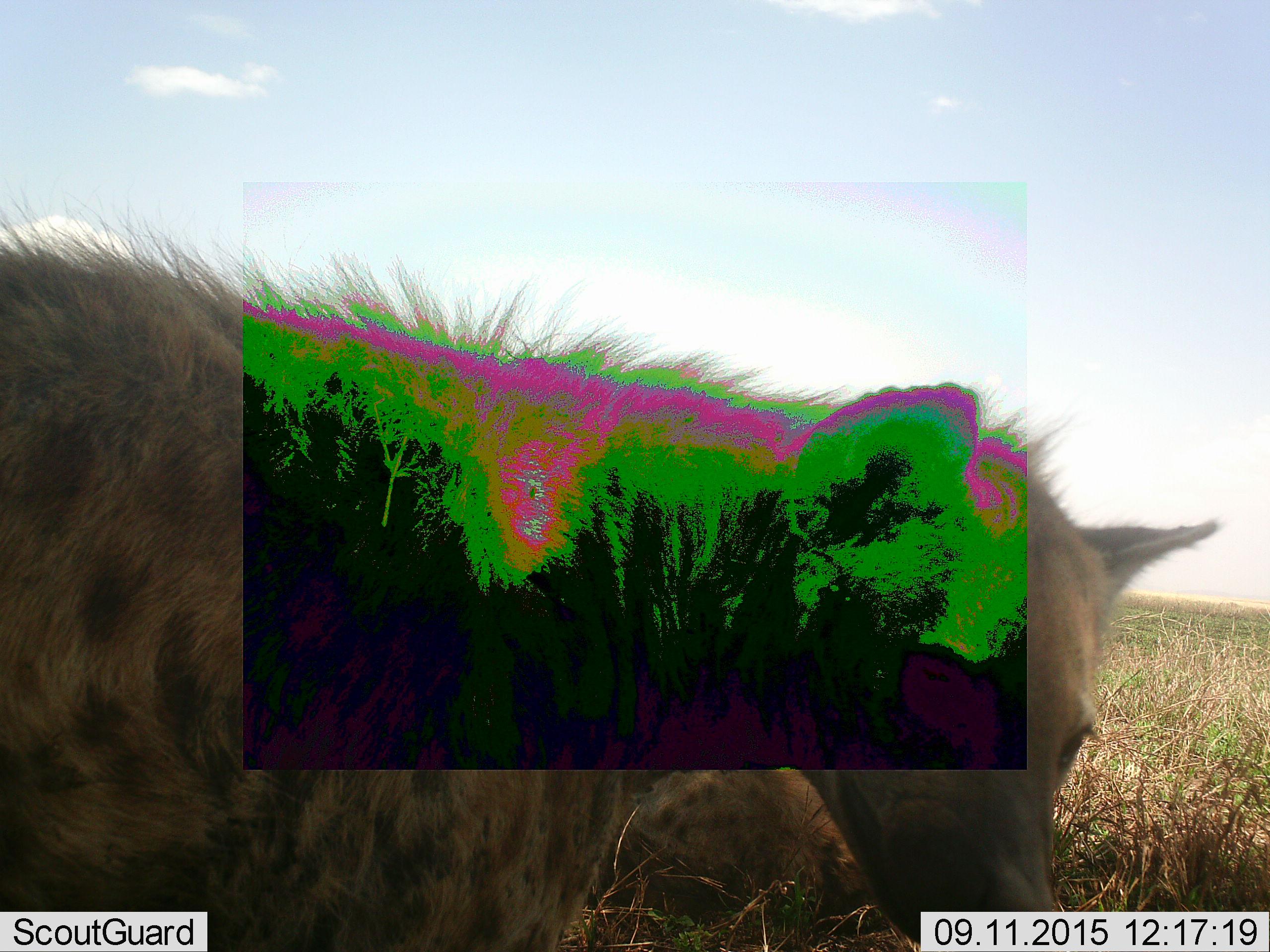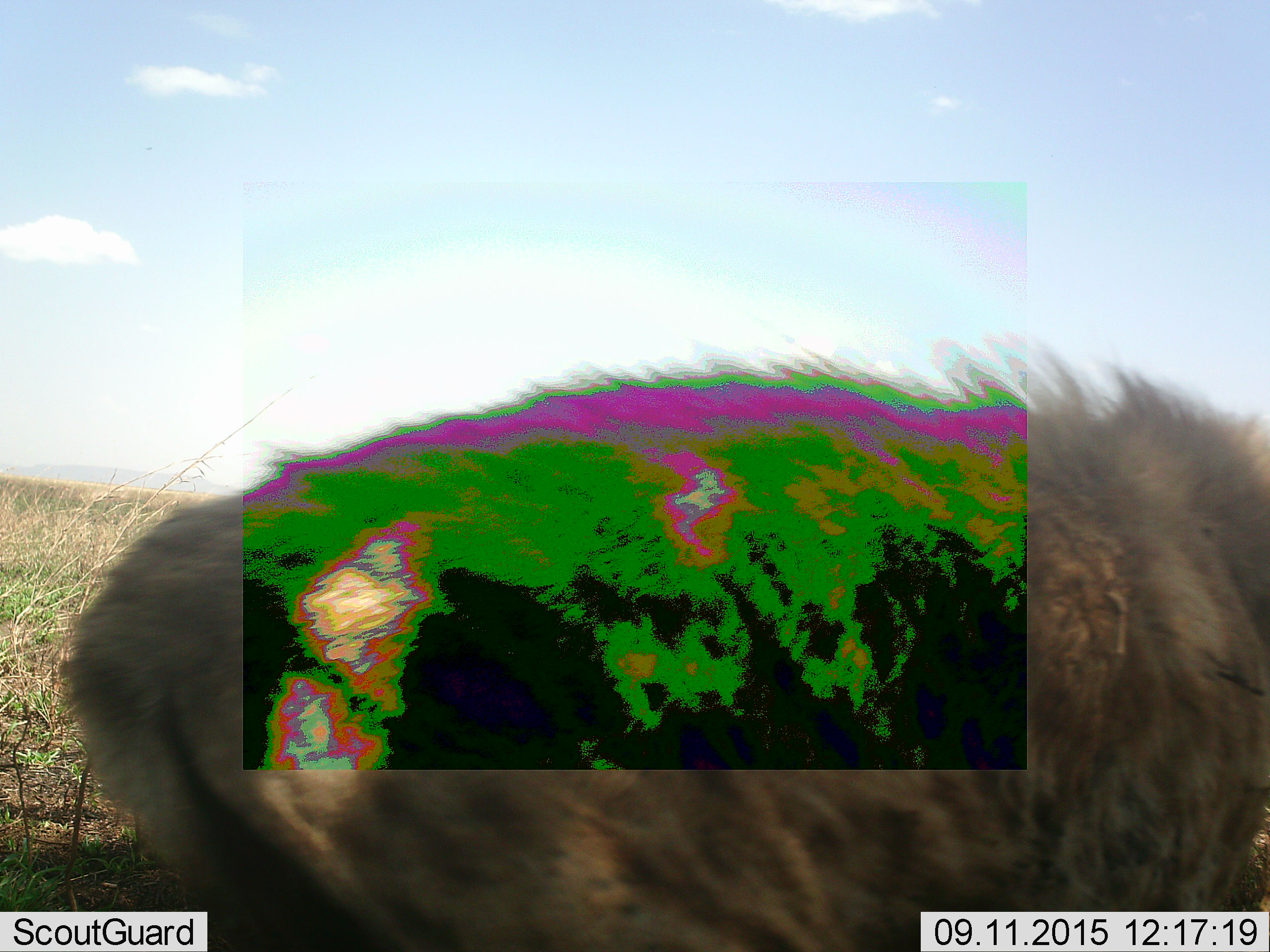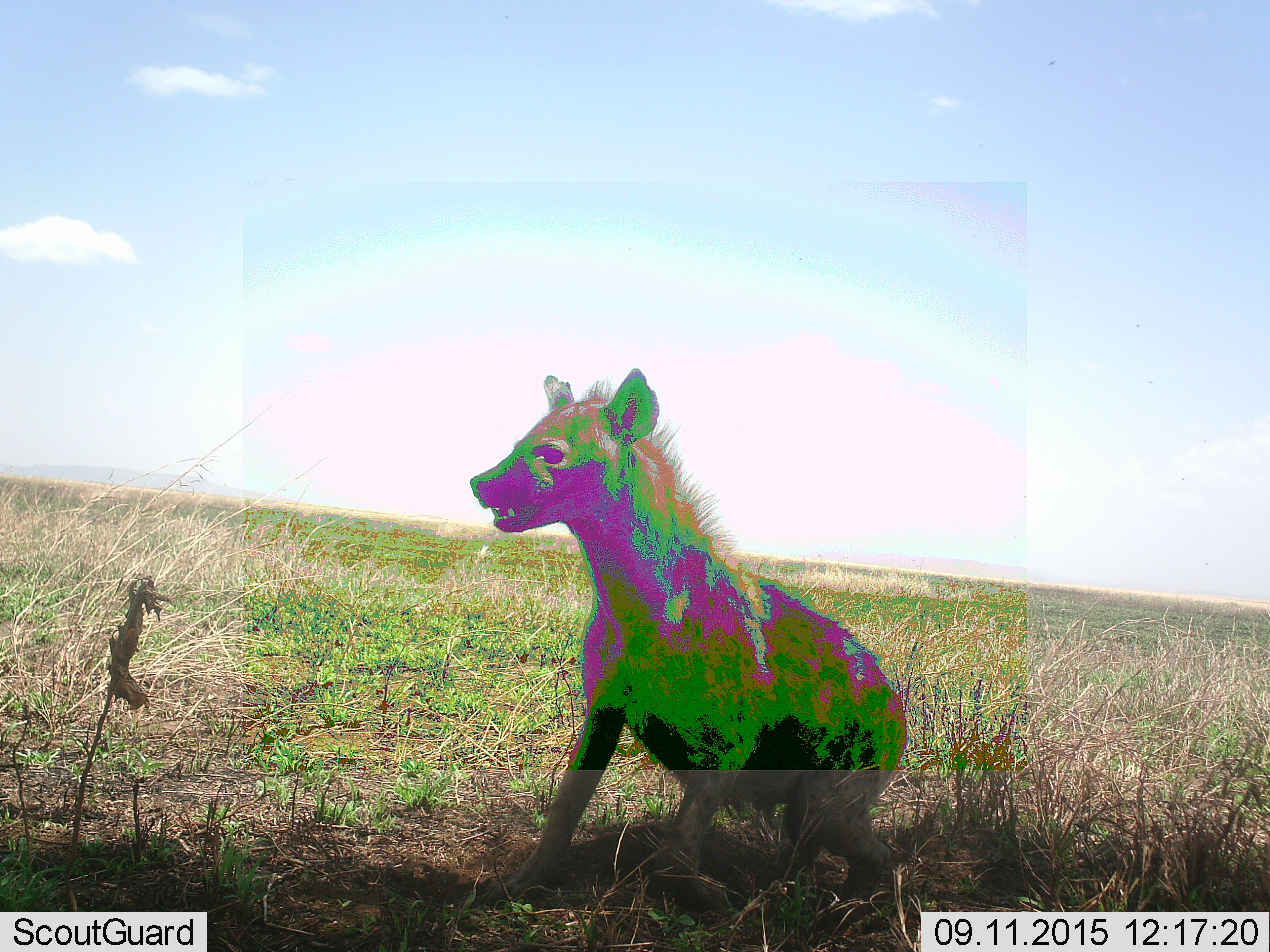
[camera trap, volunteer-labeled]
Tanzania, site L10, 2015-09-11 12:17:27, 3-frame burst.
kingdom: Animalia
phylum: Chordata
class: Mammalia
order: Carnivora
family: Hyaenidae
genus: Crocuta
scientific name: Crocuta crocuta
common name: spotted hyena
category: hyenaspotted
Hyenaspotted (spotted hyena) (Crocuta crocuta), count 2. Behavior (volunteer vote fractions): standing 50%, resting 50%, moving 90%, interacting 0%. Young present (vote fraction): 0%. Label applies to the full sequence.